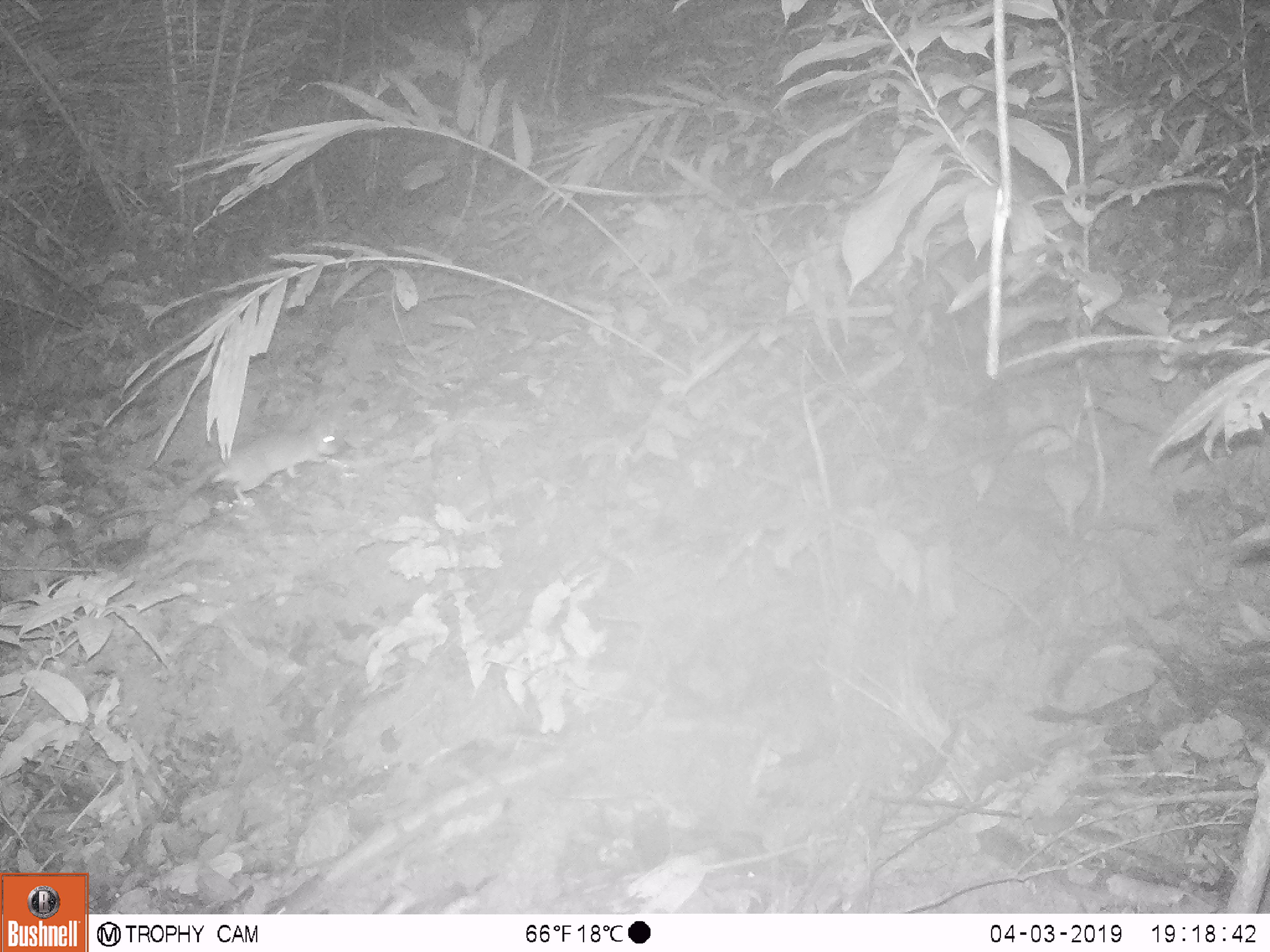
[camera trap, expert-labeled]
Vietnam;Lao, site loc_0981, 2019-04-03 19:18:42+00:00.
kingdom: Animalia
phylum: Chordata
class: Mammalia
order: Rodentia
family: Muridae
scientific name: Muridae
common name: old-world mice and rats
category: unidentified murid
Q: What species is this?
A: Unidentified murid (old-world mice and rats) (Muridae).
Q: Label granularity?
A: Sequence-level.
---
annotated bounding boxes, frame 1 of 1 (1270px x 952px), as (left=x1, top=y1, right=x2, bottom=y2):
unidentified murid: (left=177, top=419, right=341, bottom=506)